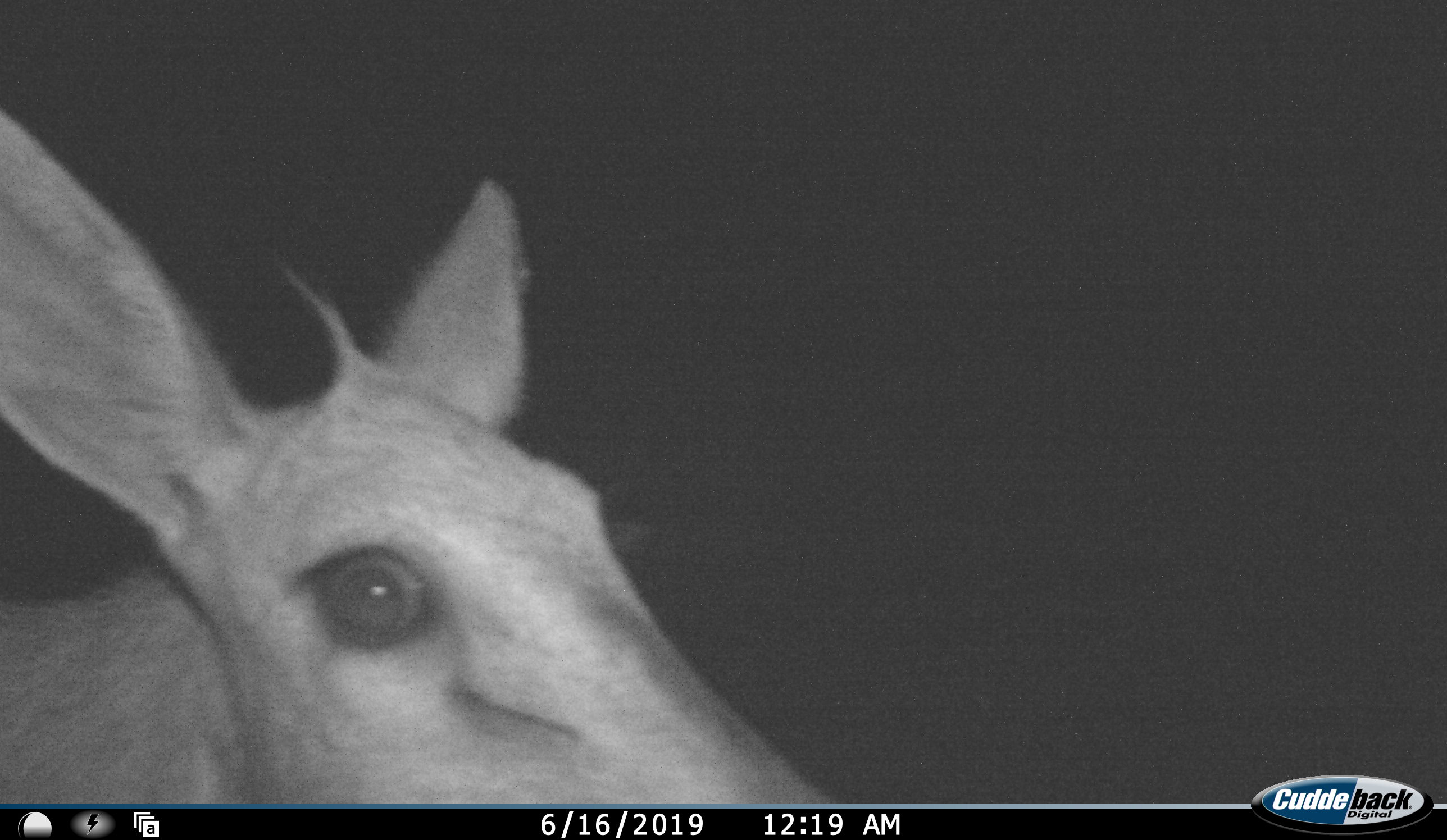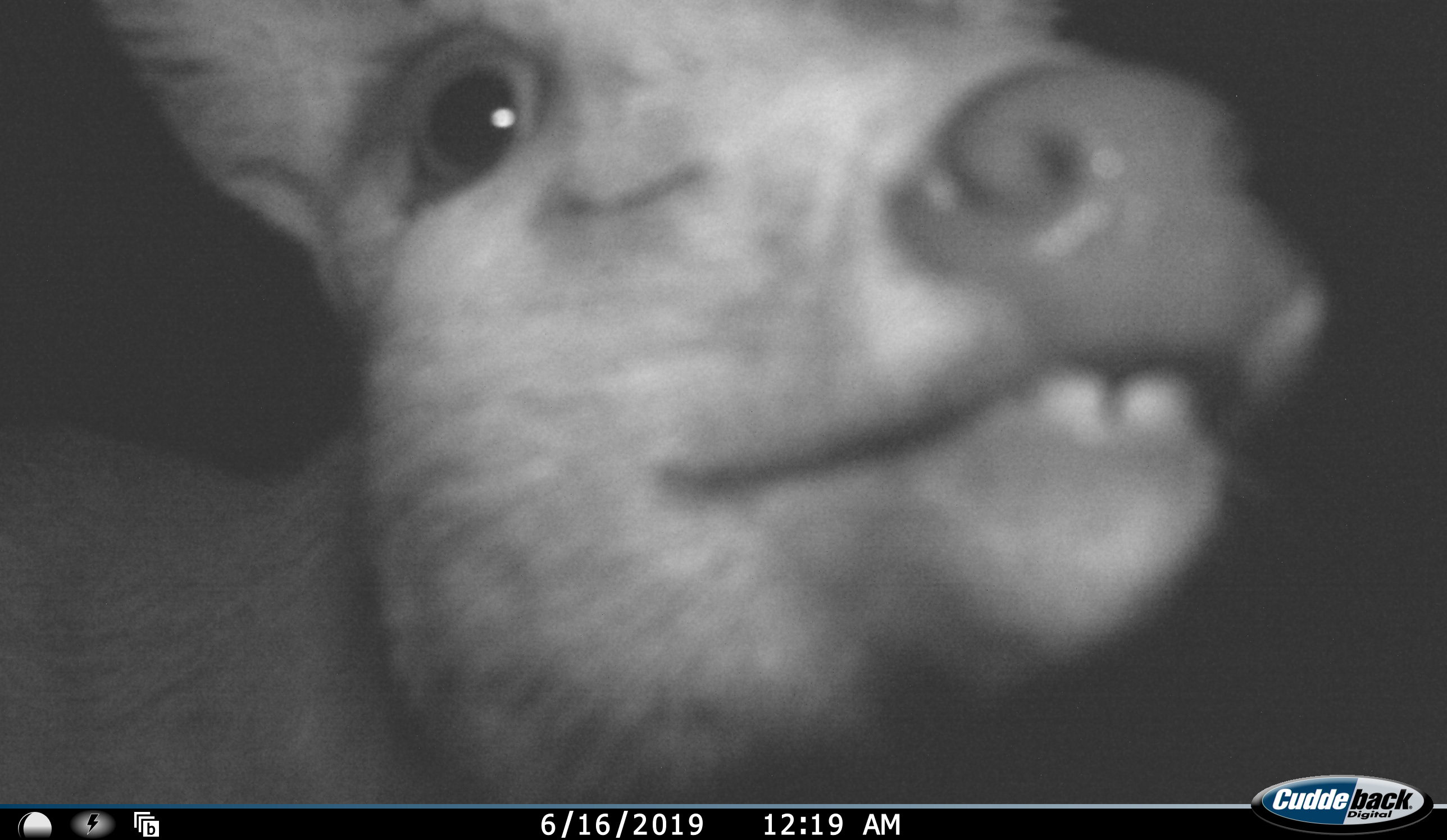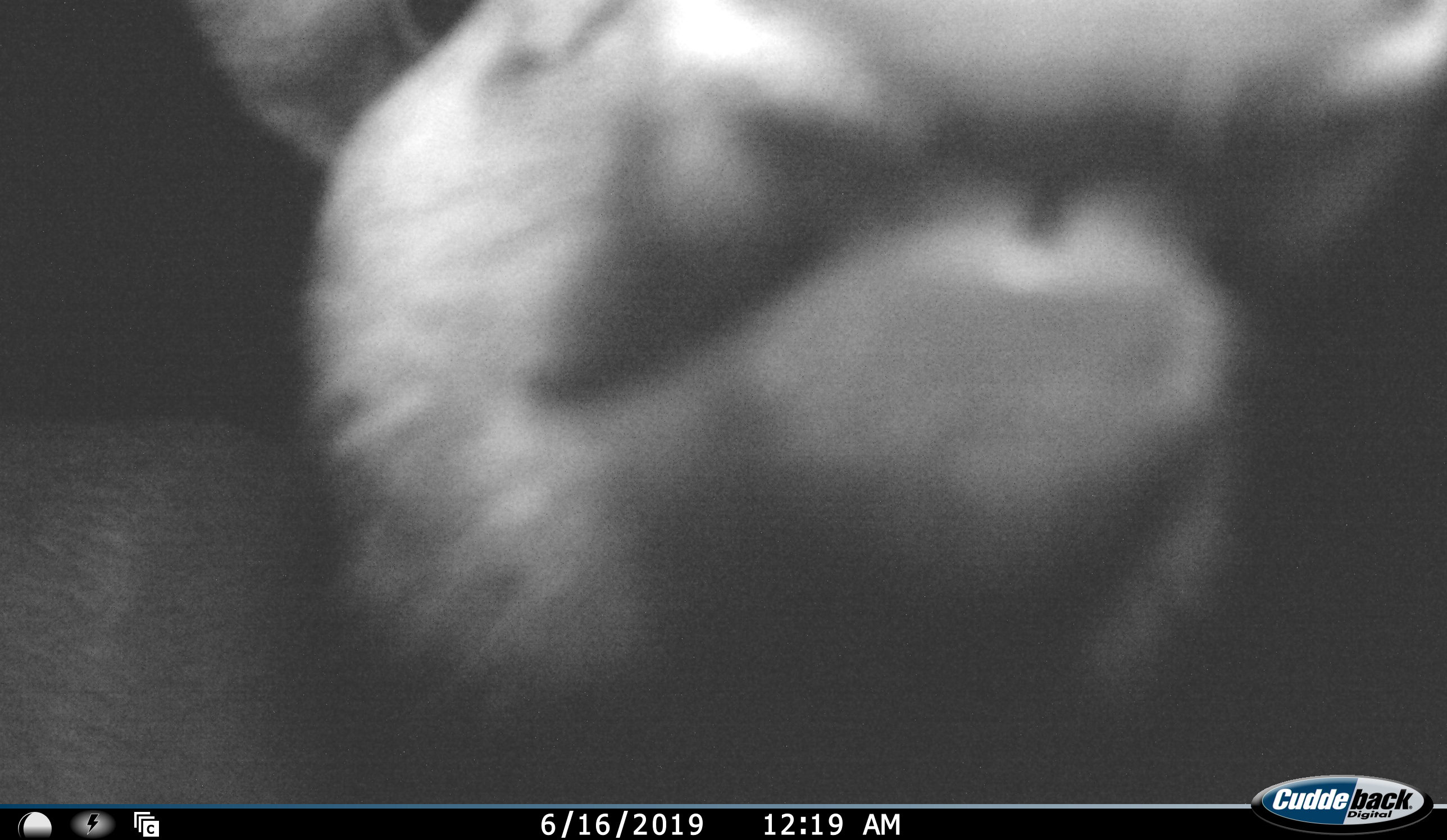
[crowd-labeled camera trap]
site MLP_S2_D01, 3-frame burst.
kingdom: Animalia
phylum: Chordata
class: Mammalia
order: Artiodactyla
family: Bovidae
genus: Sylvicapra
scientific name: Sylvicapra grimmia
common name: common duiker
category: duikercommongrey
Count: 1.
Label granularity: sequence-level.